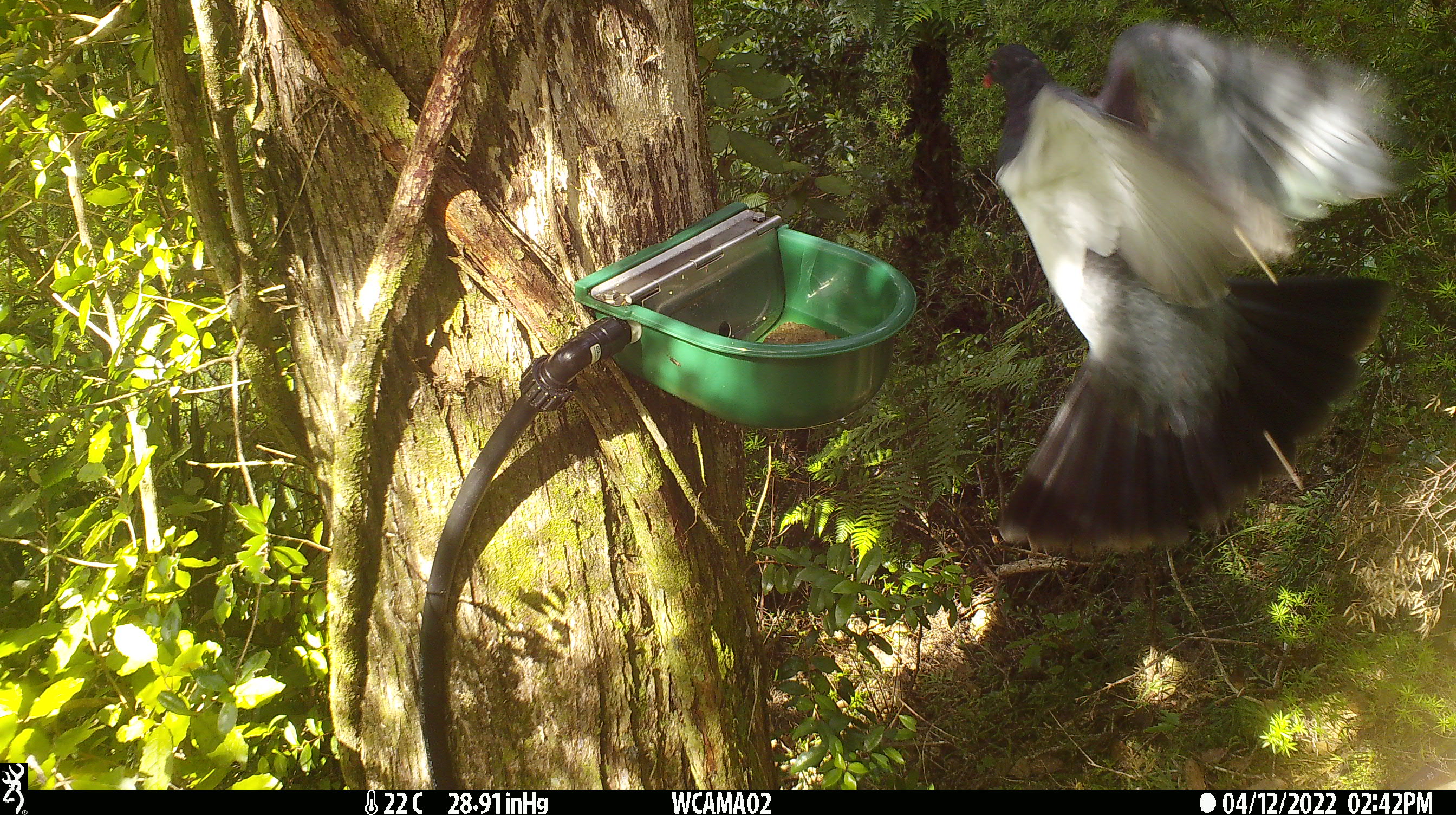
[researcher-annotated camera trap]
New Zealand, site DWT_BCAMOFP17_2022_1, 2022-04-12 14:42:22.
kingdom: Animalia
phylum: Chordata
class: Aves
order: Columbiformes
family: Columbidae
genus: Hemiphaga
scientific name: Hemiphaga novaeseelandiae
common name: new zealand pigeon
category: kereru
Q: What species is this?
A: Kereru (new zealand pigeon) (Hemiphaga novaeseelandiae).